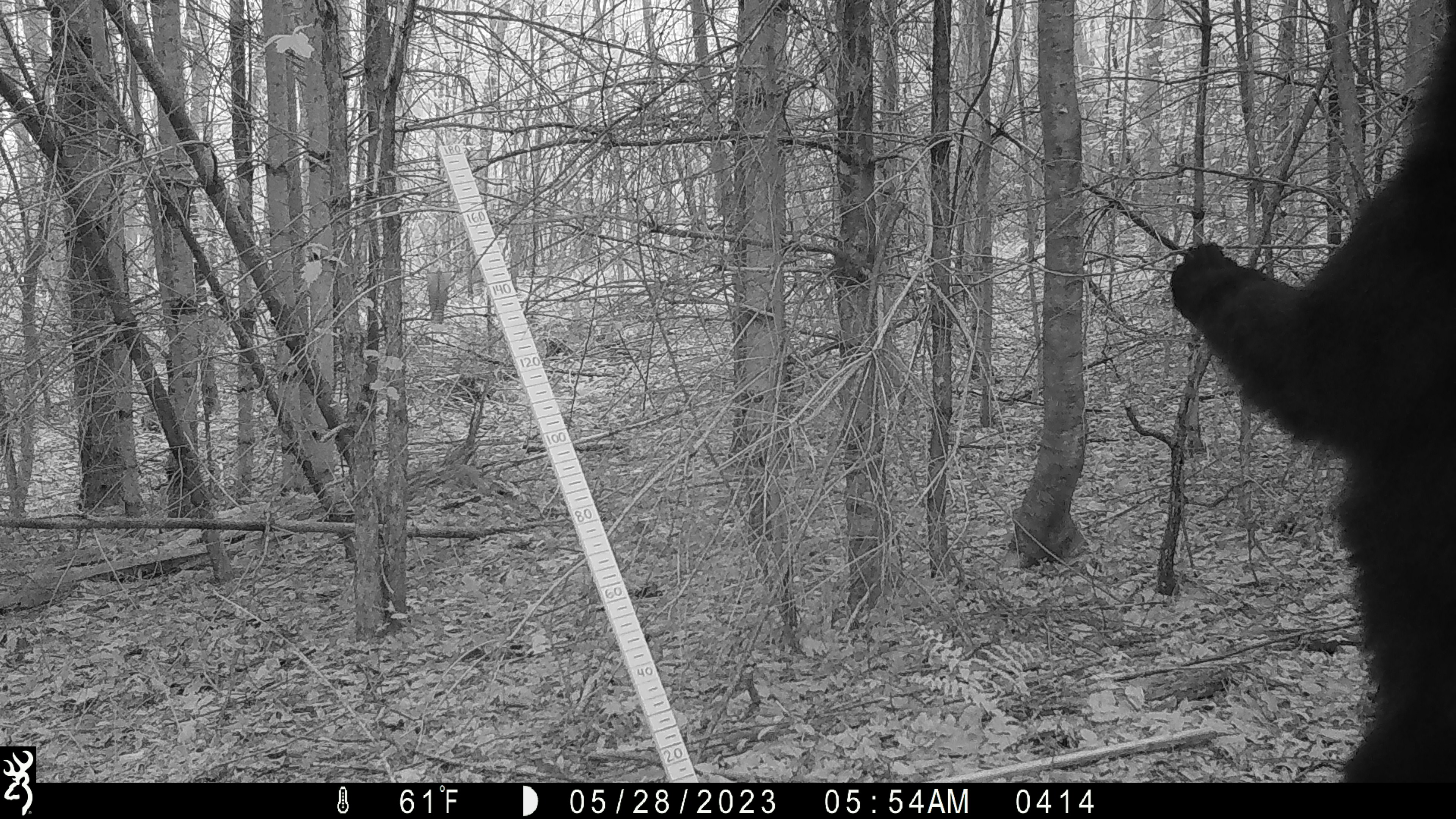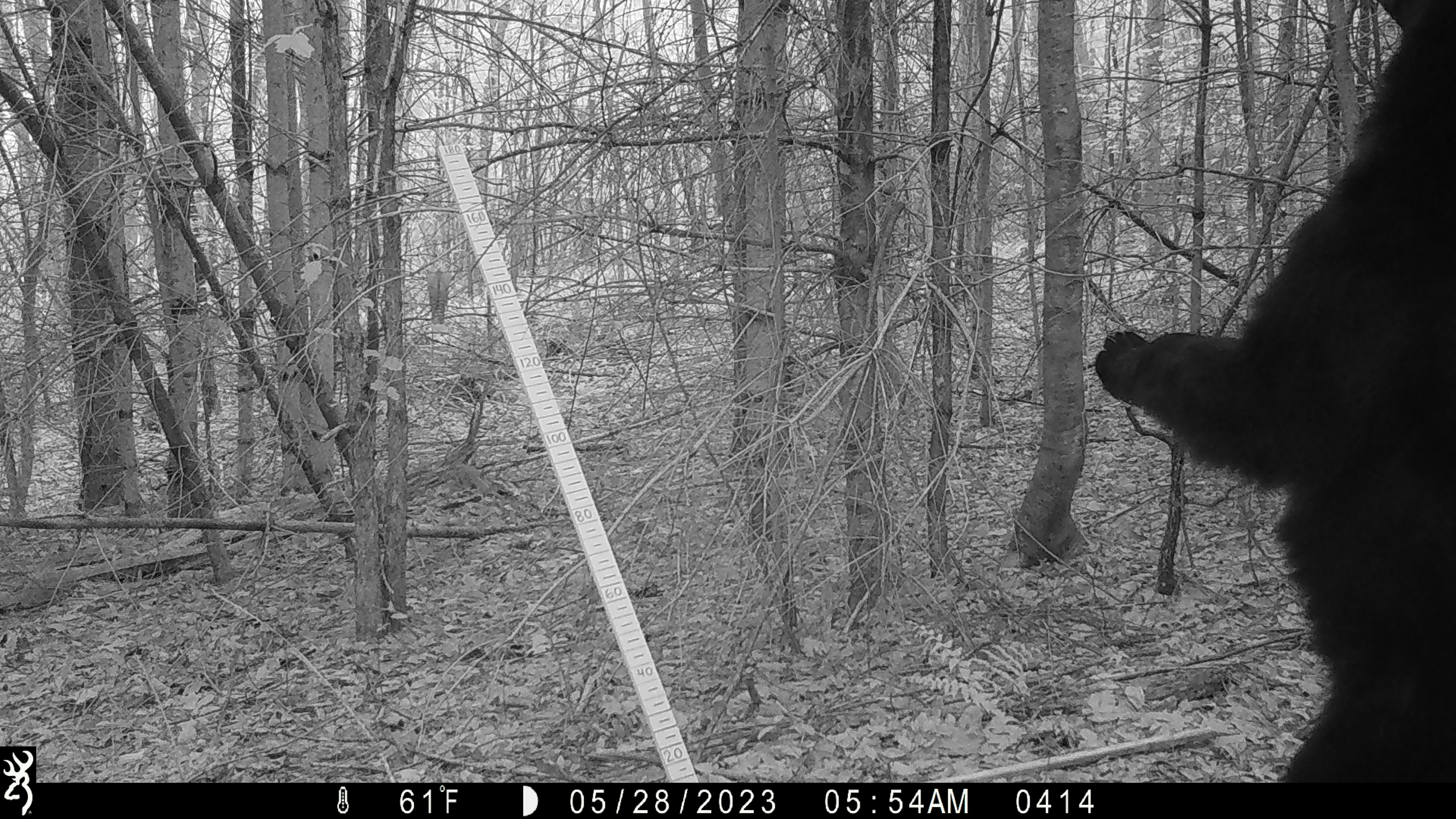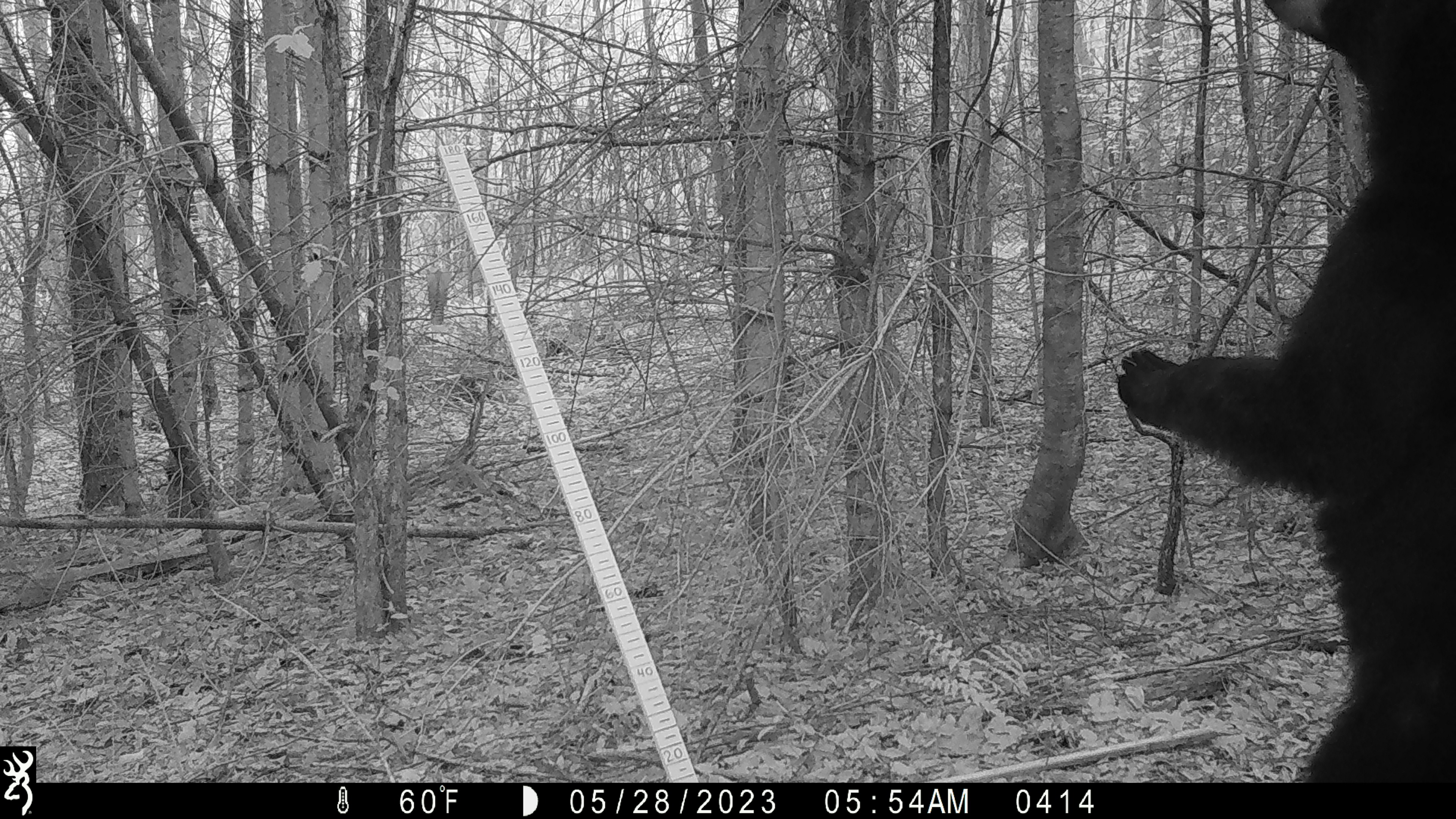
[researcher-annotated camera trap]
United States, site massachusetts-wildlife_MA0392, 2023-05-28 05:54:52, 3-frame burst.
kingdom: Animalia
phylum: Chordata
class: Mammalia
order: Carnivora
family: Ursidae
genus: Ursus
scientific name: Ursus americanus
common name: black bear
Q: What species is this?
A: Black bear (Ursus americanus).